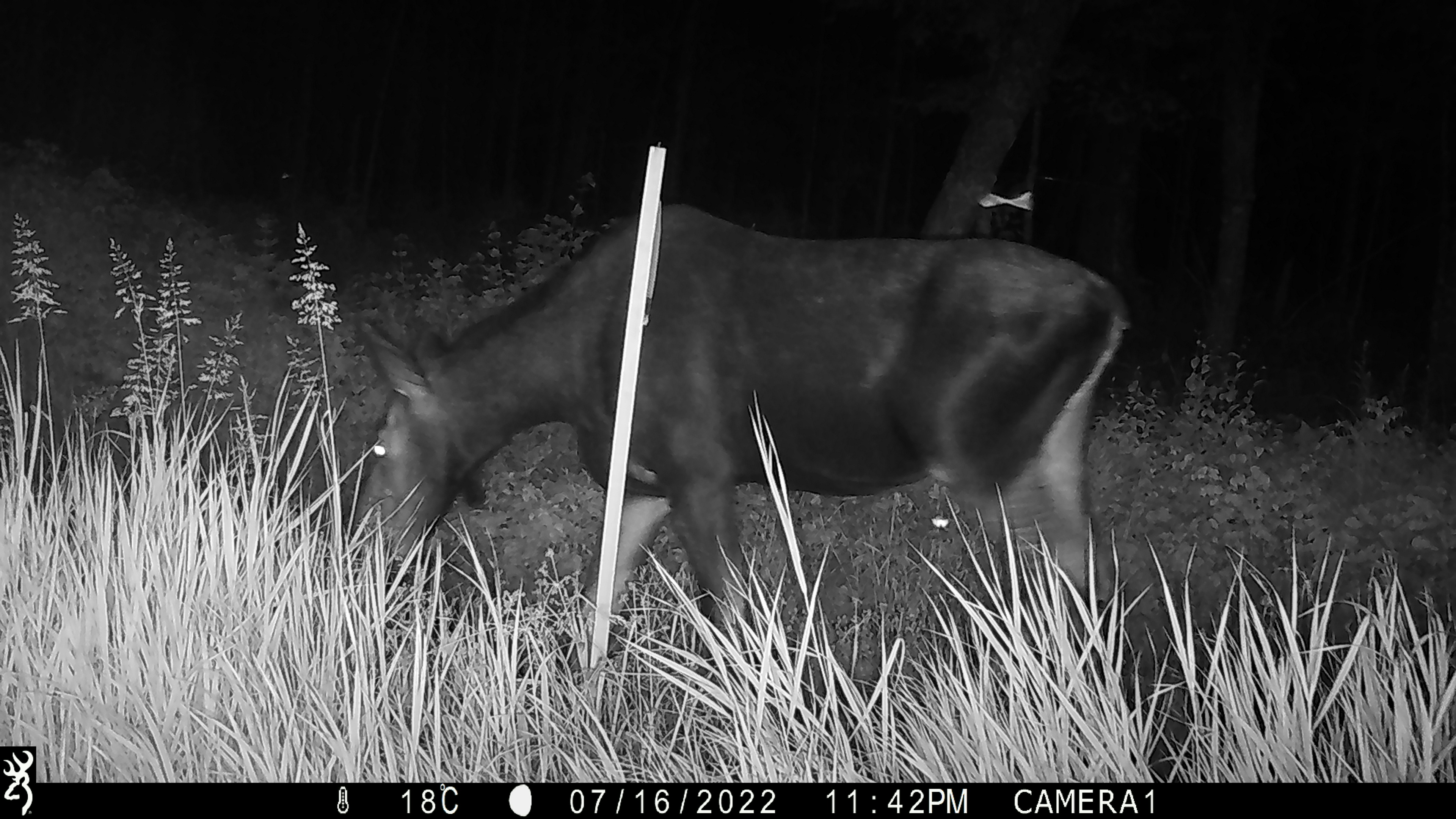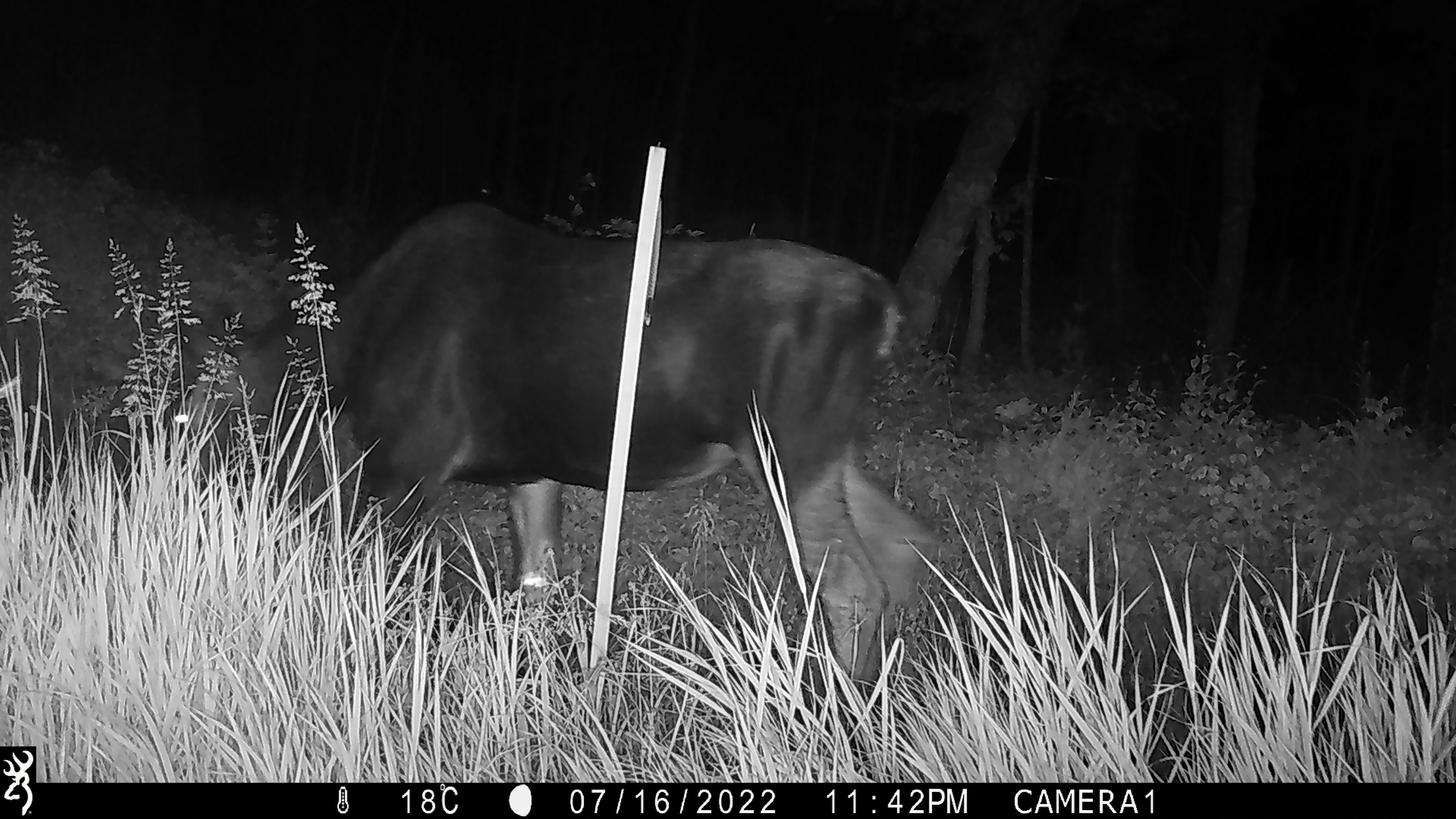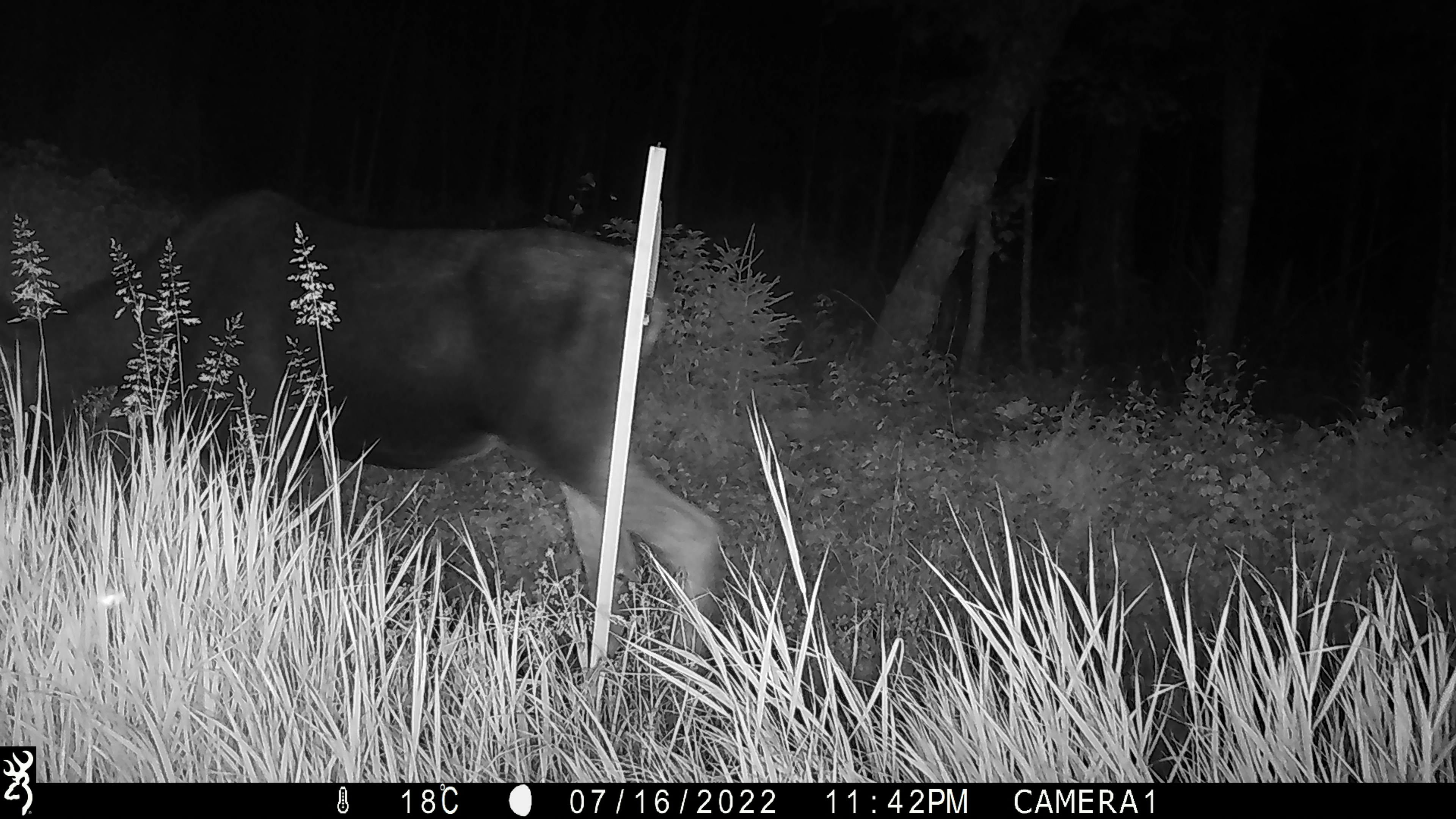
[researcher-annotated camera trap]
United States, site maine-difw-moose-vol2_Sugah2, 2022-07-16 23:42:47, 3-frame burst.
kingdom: Animalia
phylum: Chordata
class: Mammalia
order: Artiodactyla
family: Cervidae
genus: Alces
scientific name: Alces alces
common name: moose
Moose (Alces alces).